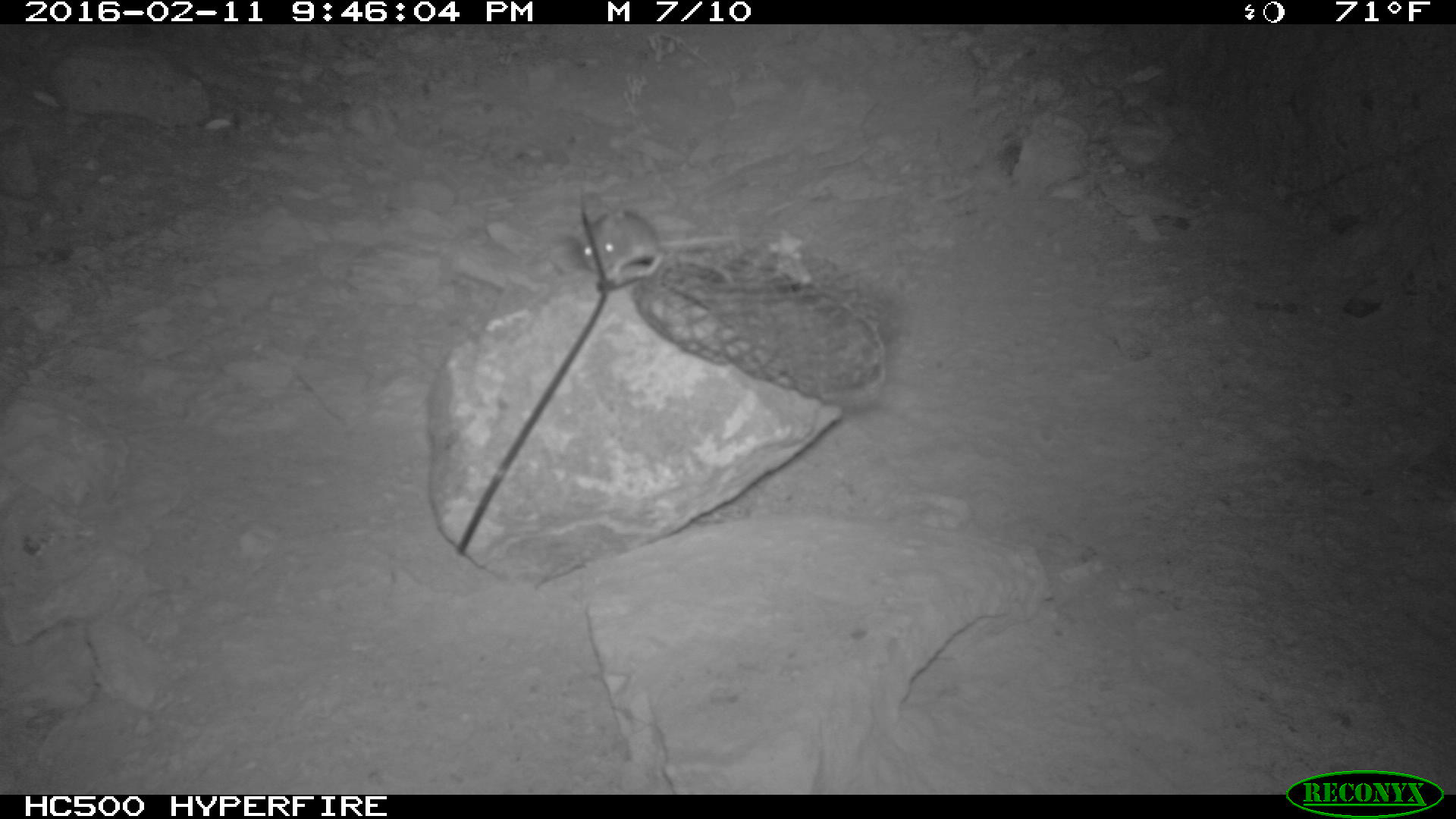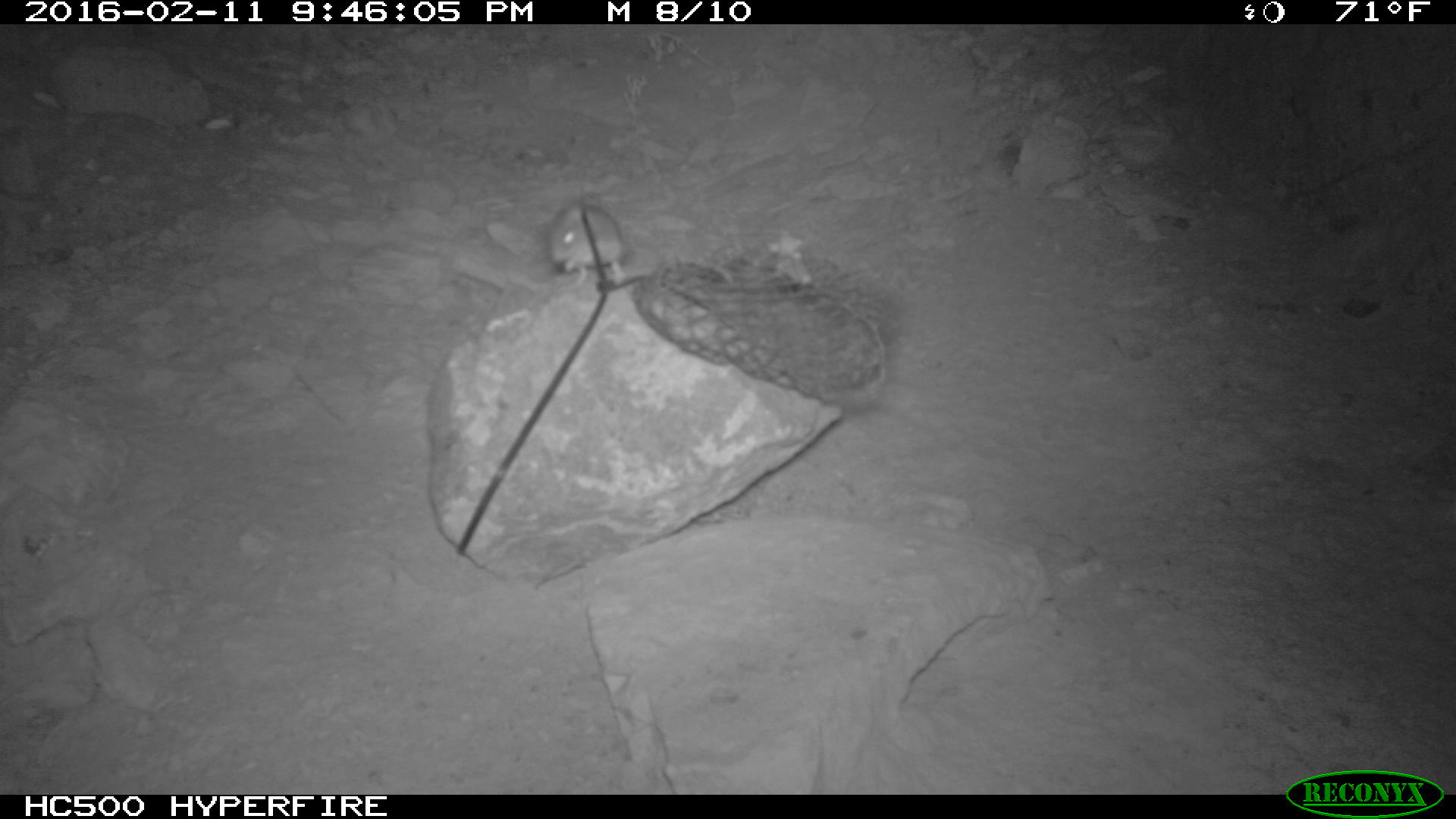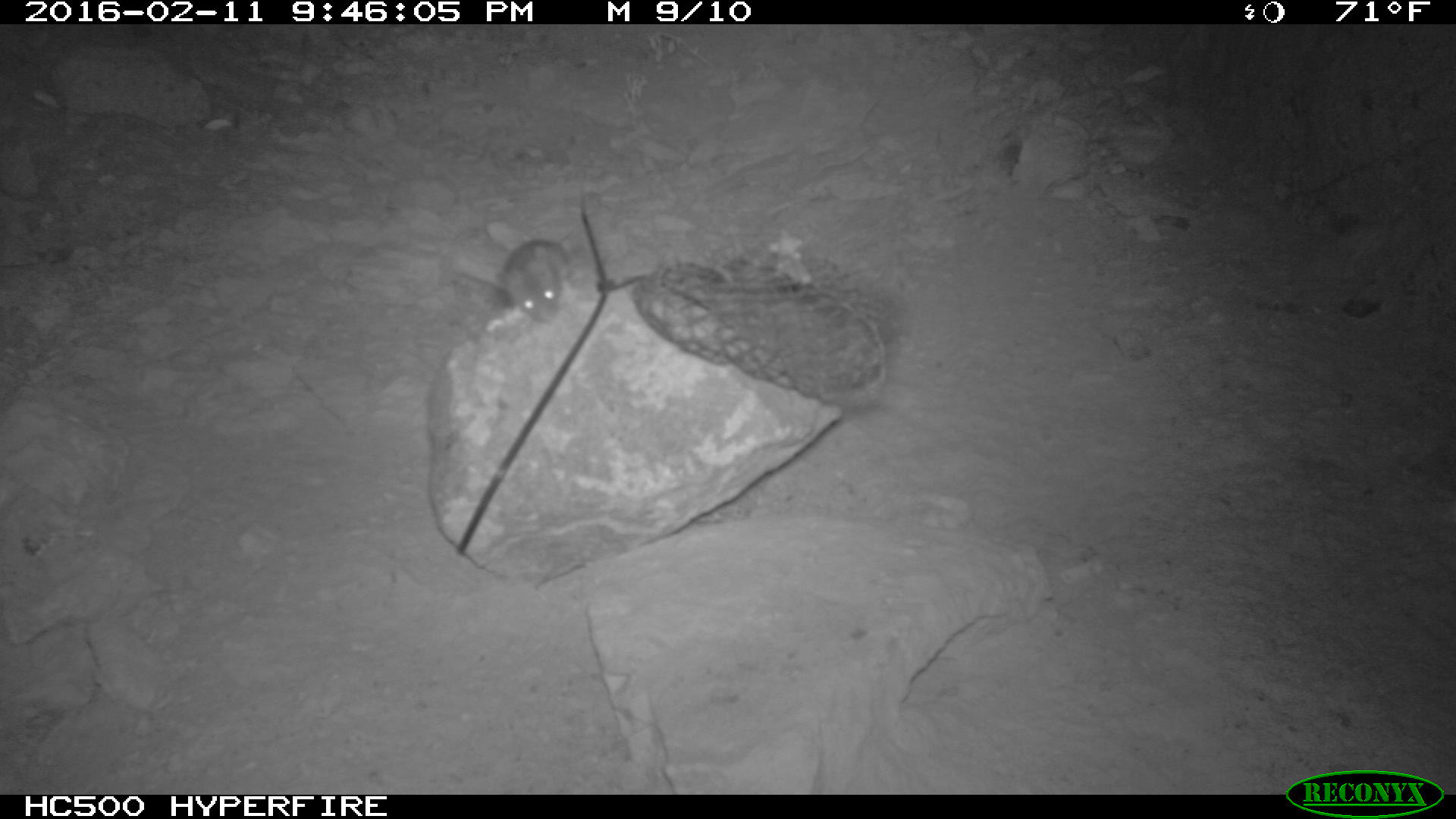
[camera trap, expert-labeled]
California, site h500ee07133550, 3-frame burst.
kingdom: Animalia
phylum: Chordata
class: Mammalia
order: Rodentia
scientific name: Rodentia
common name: rodent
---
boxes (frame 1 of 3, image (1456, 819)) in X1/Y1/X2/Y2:
rodent: 580/211/736/291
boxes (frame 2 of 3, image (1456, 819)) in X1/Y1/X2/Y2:
rodent: 550/201/628/290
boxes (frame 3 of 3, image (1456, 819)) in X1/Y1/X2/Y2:
rodent: 453/238/576/325